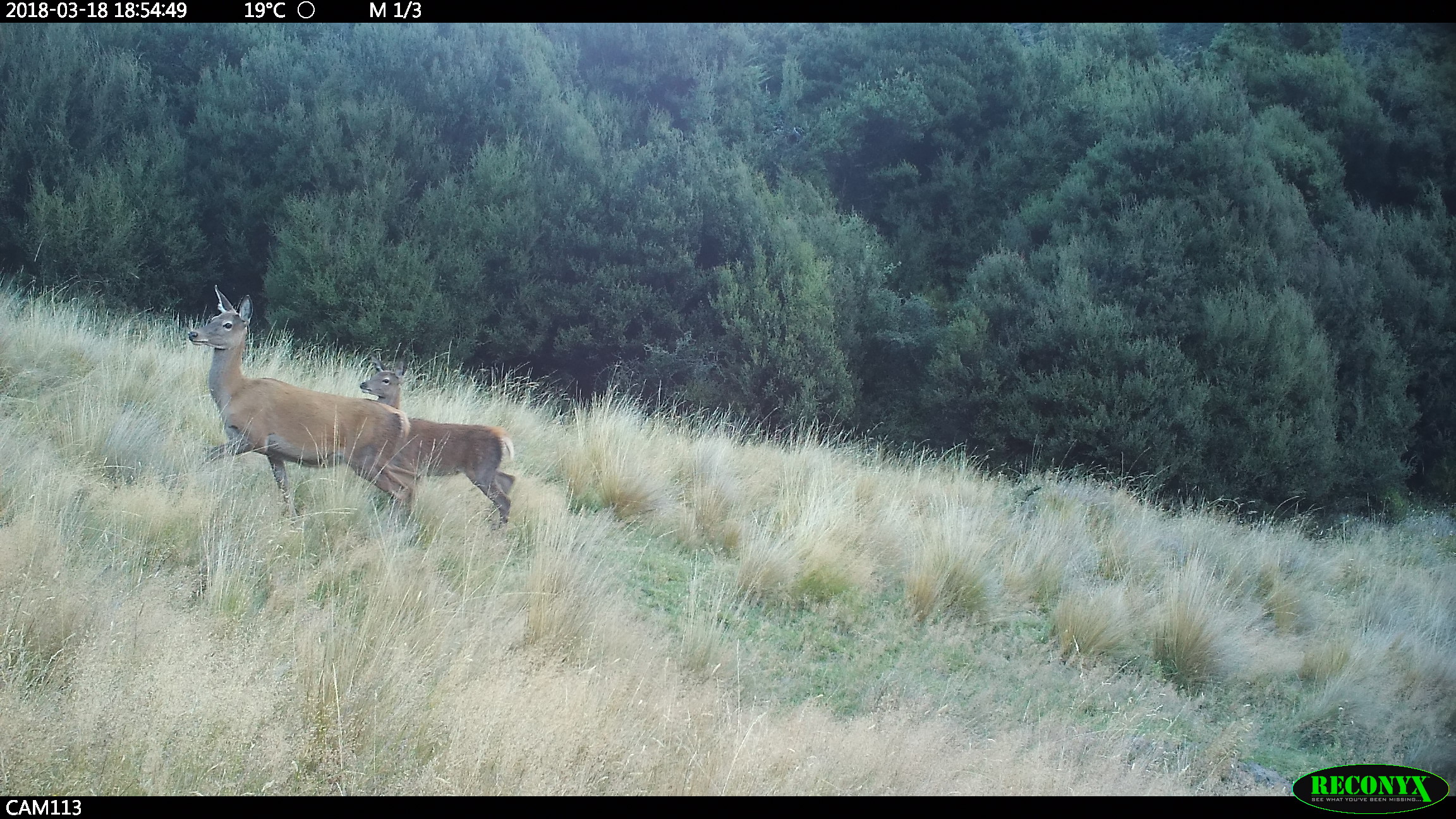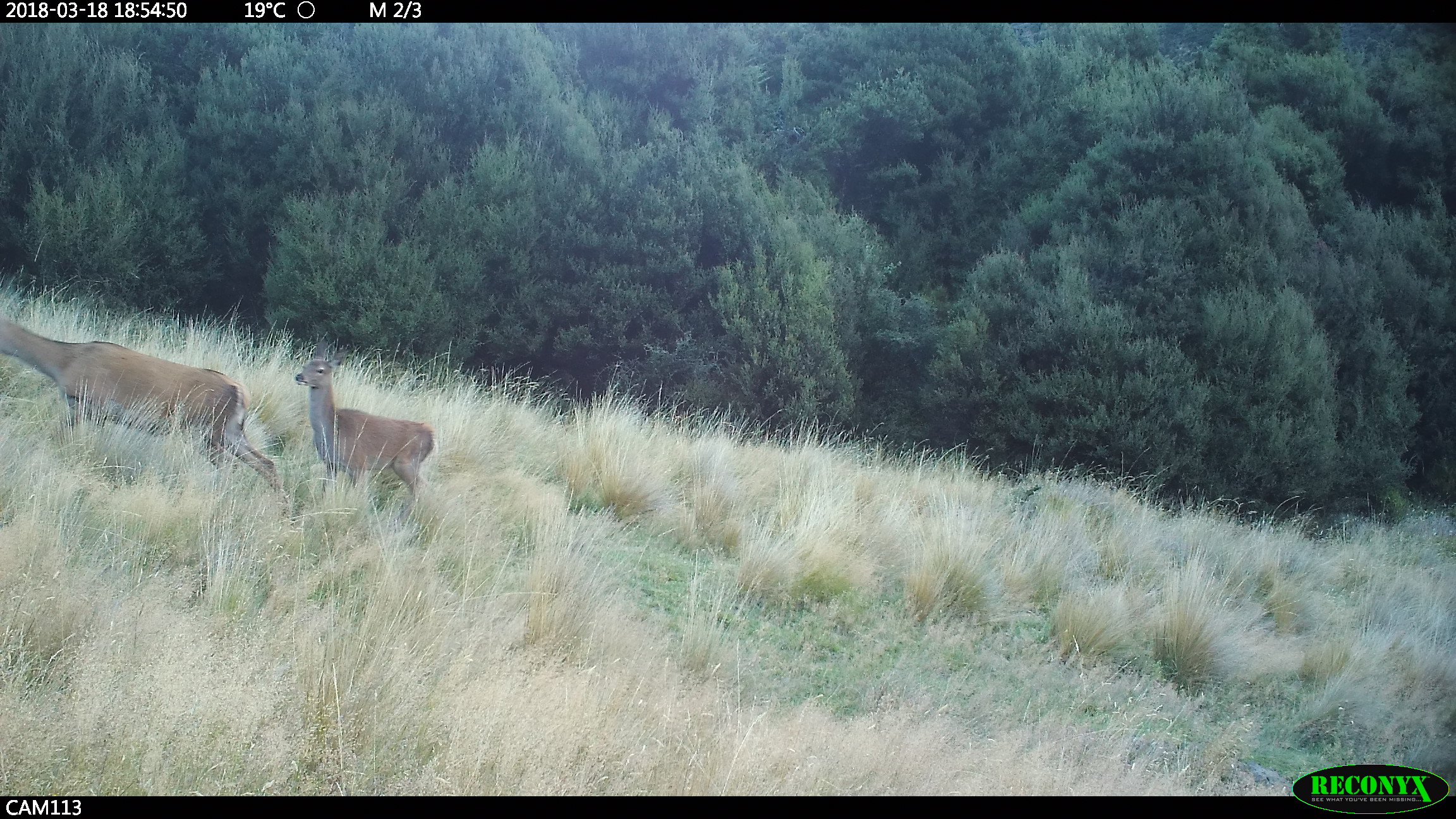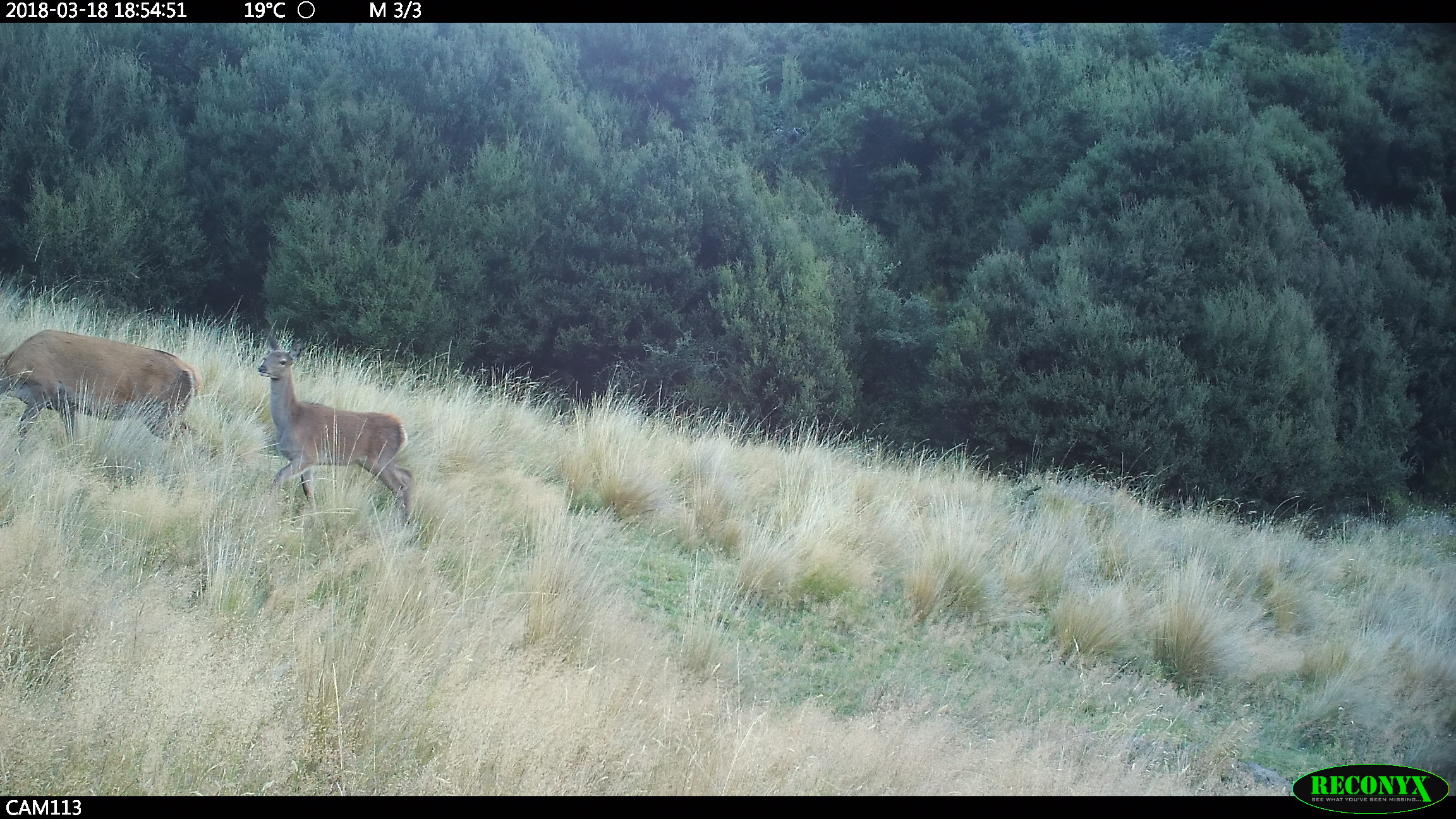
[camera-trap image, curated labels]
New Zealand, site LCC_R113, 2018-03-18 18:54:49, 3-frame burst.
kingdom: Animalia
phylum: Chordata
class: Mammalia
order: Artiodactyla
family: Cervidae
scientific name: Cervidae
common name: deer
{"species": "deer (Cervidae)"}